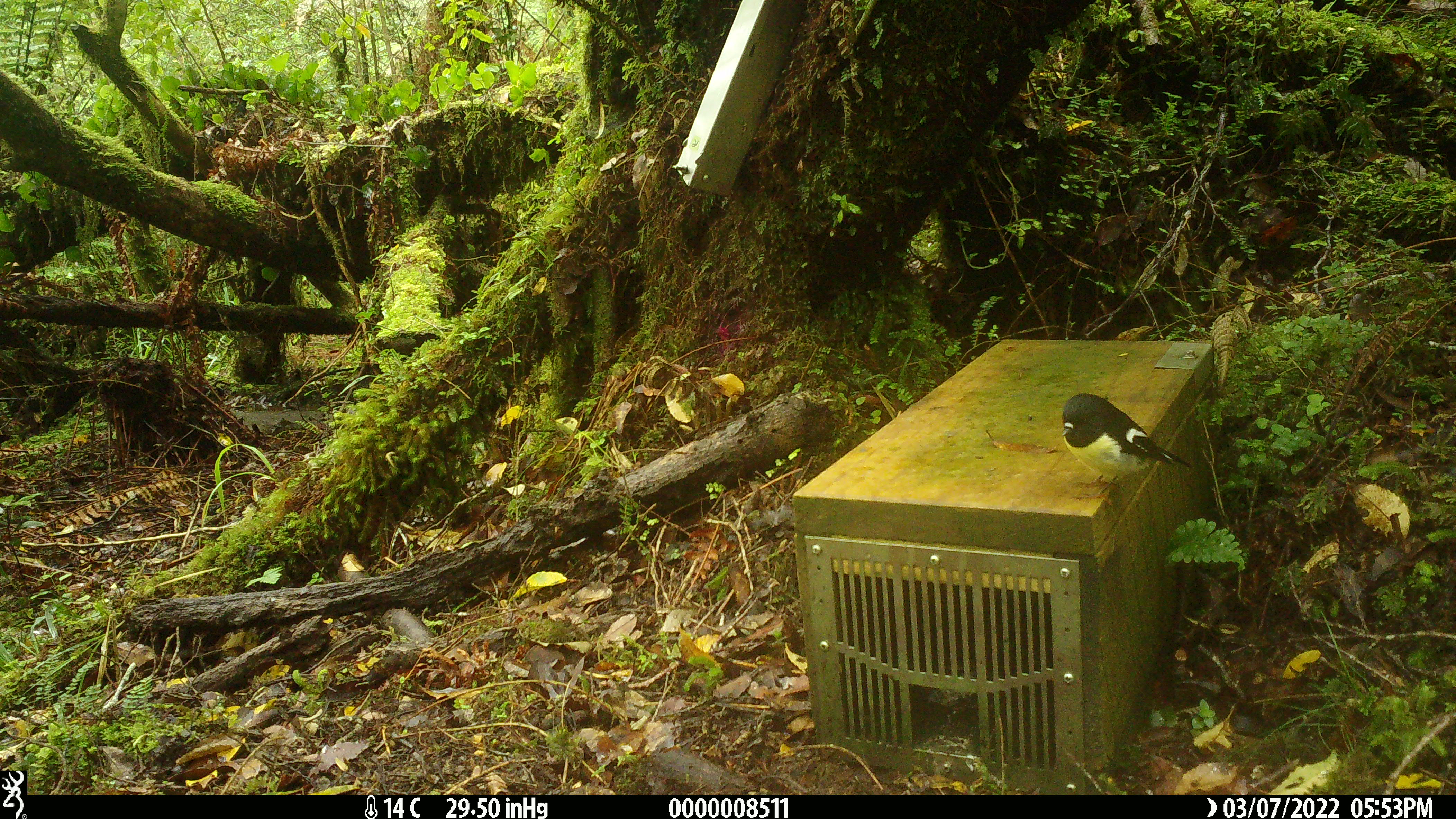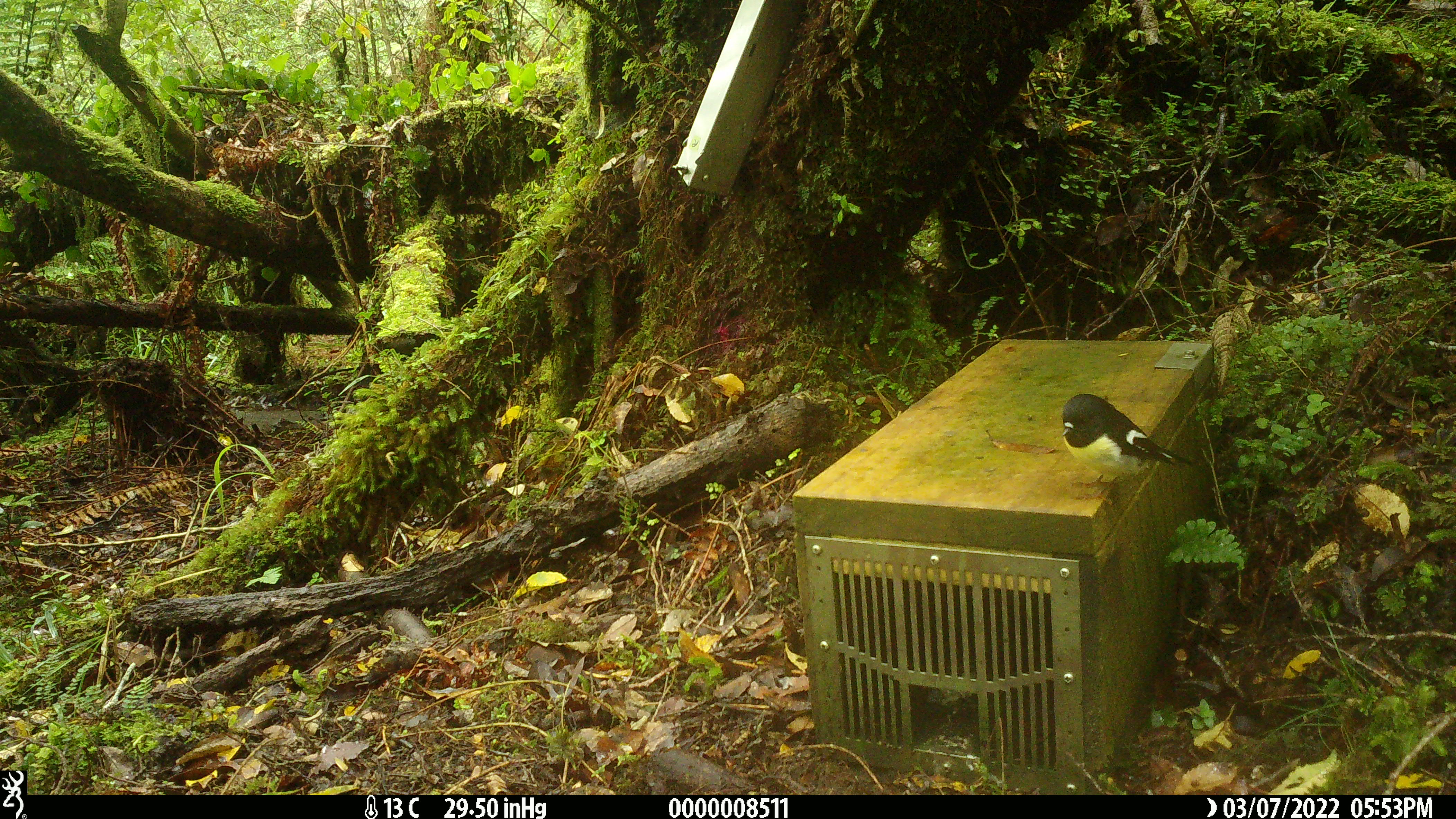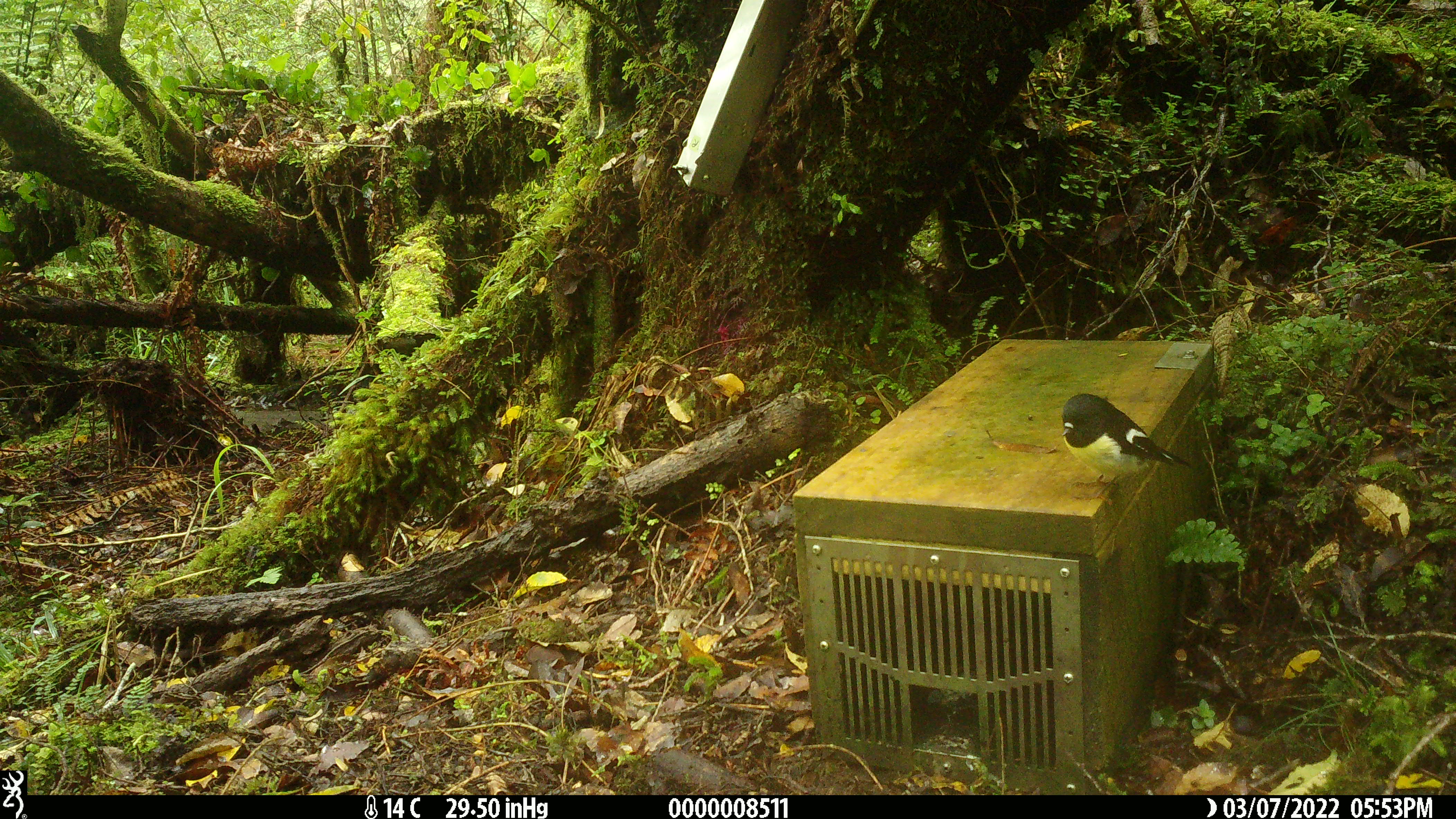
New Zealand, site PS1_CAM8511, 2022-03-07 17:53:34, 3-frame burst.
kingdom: Animalia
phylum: Chordata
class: Aves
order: Passeriformes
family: Petroicidae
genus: Petroica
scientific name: Petroica macrocephala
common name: tomtit